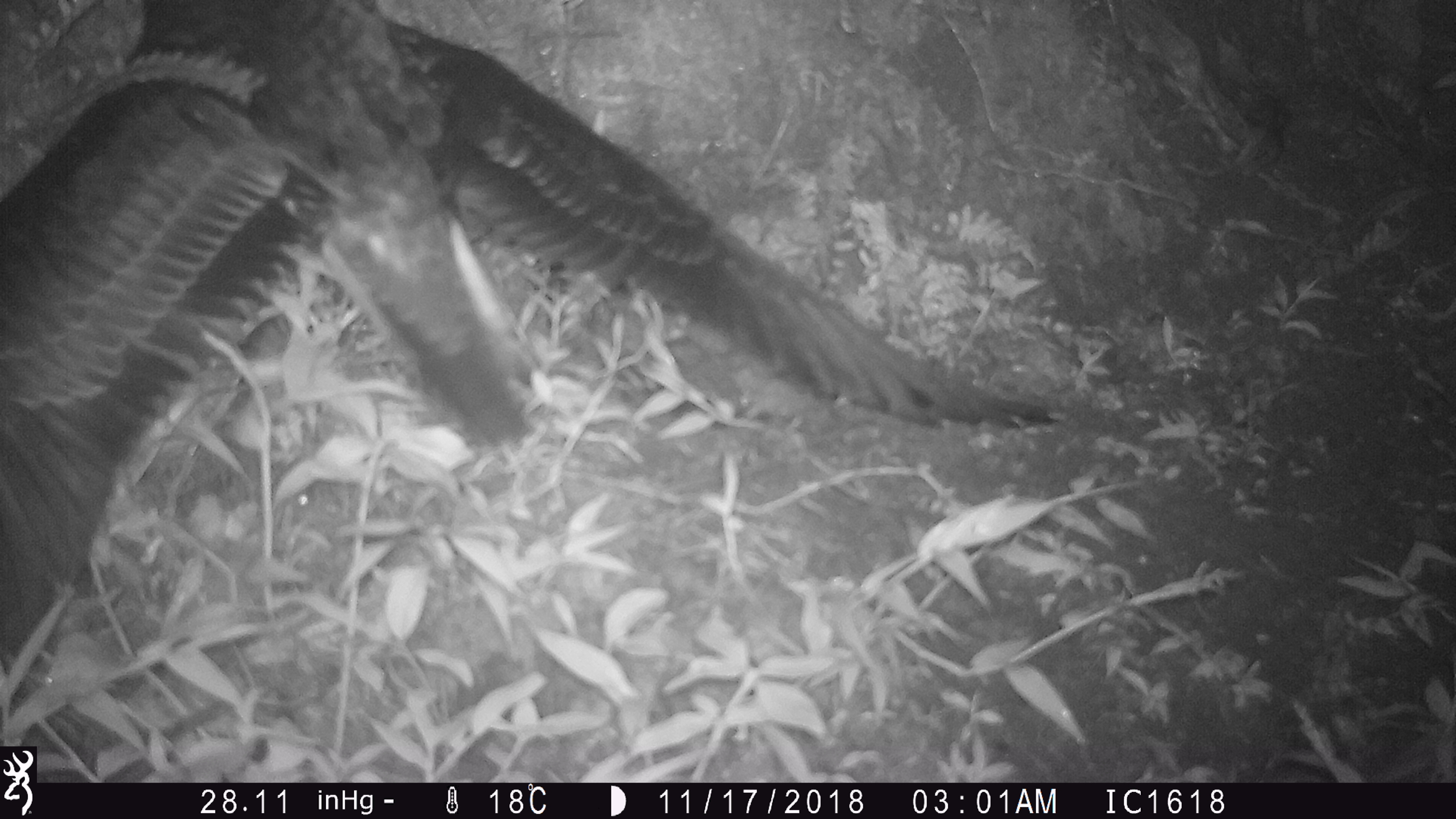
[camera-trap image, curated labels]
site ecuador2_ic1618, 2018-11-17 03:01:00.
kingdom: Animalia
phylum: Chordata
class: Aves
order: Procellariiformes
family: Procellariidae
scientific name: Procellariidae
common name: petrel chick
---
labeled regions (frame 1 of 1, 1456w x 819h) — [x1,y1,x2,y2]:
petrel chick: [0,18,1084,699]